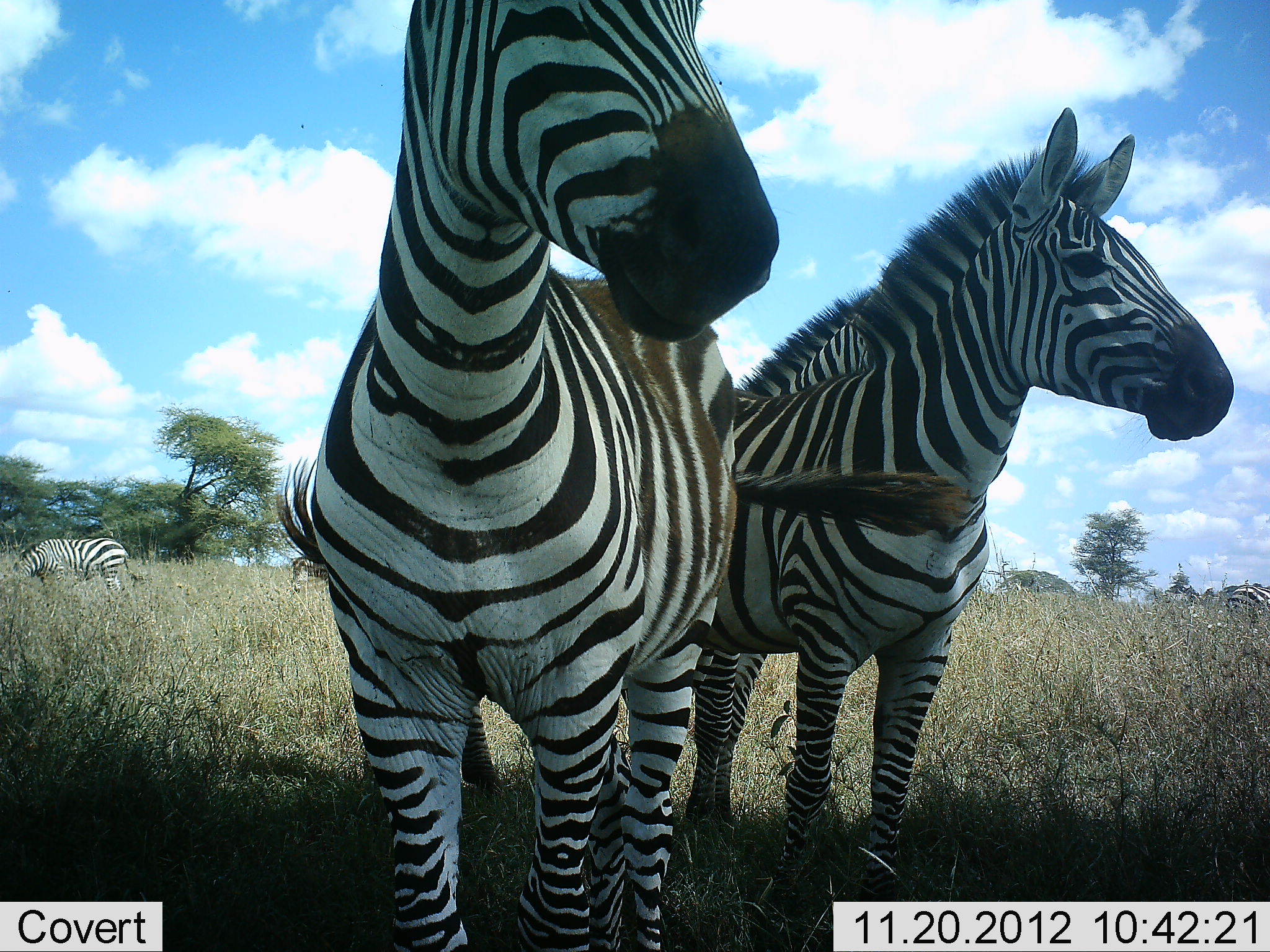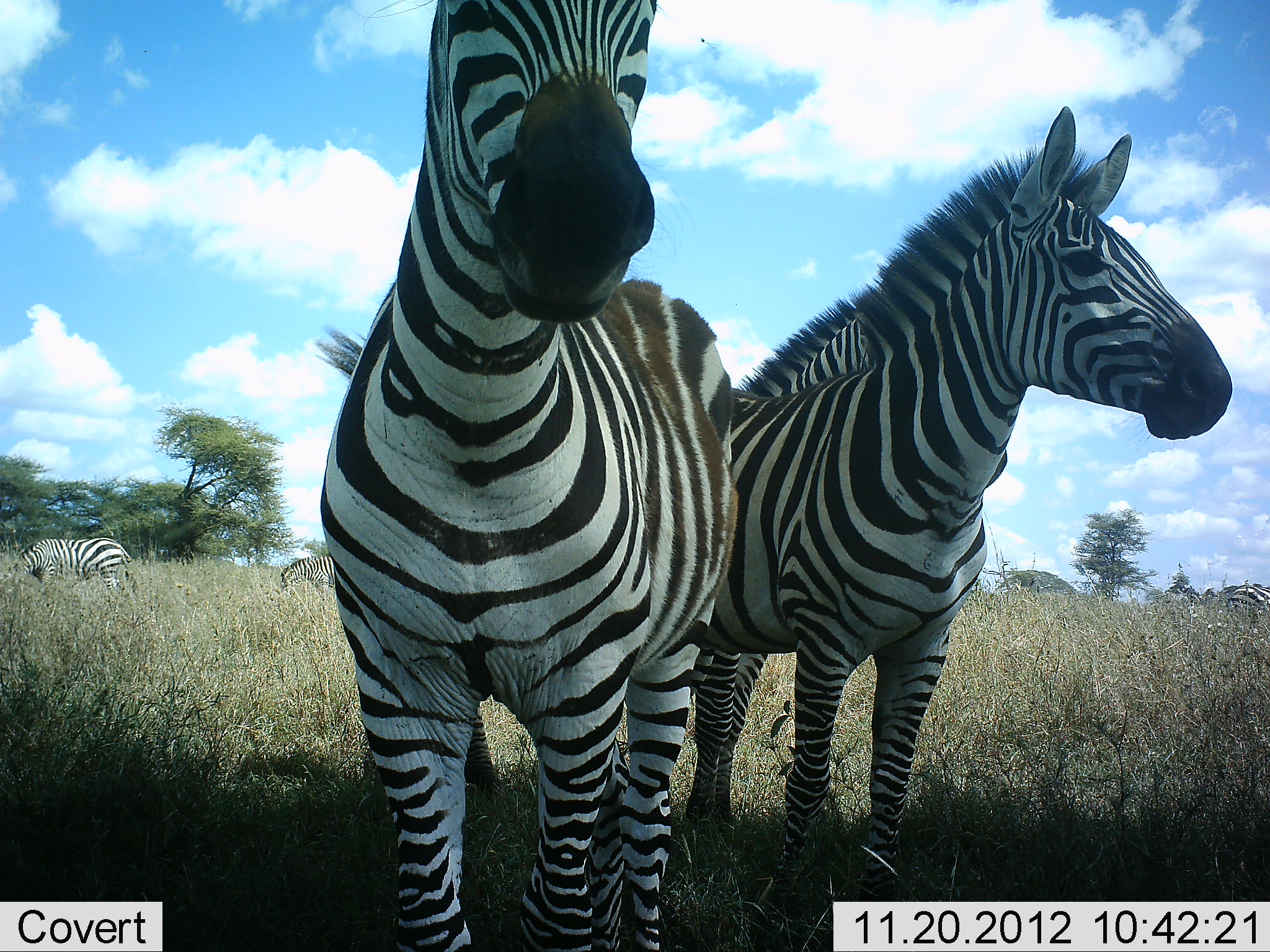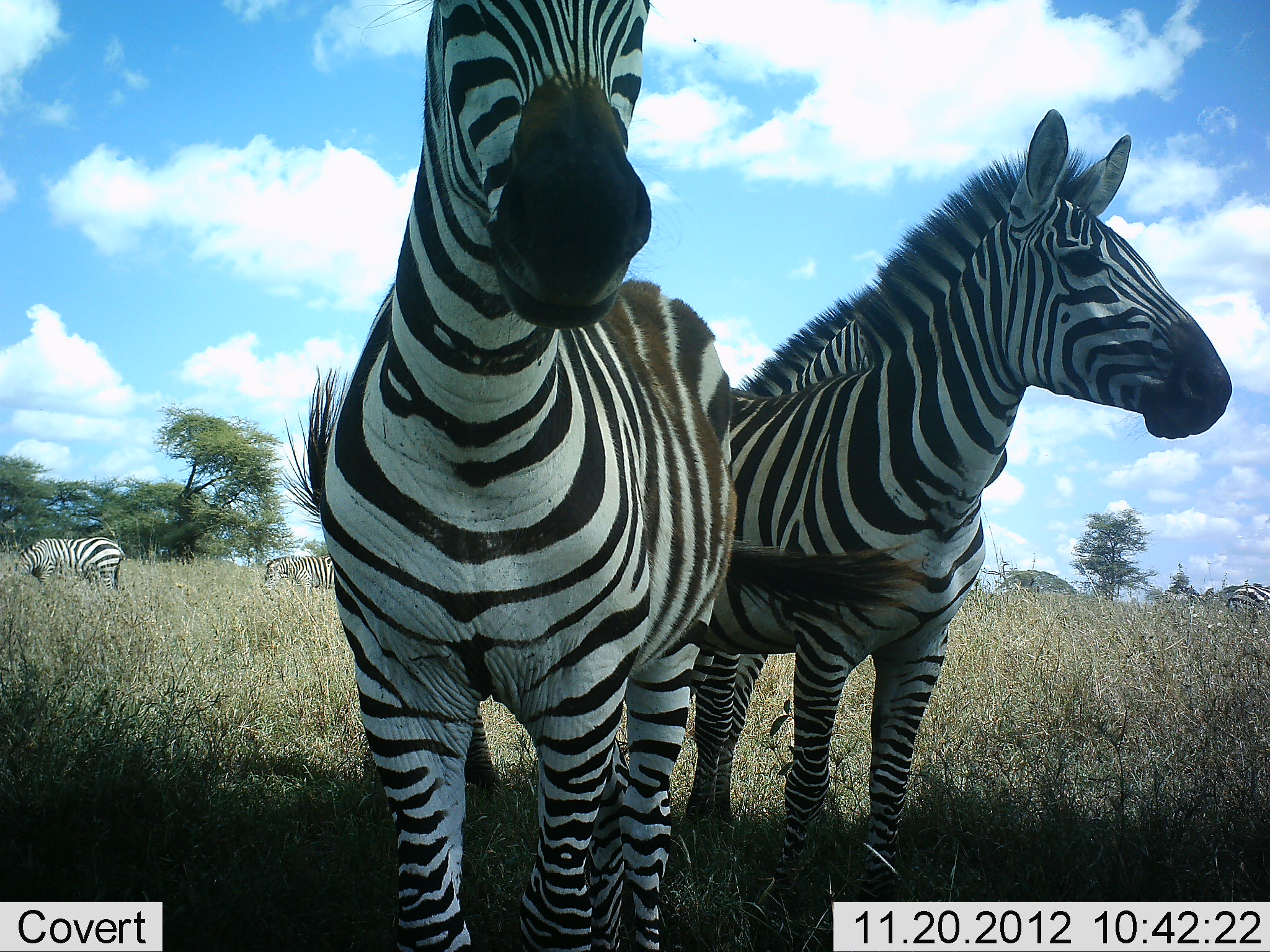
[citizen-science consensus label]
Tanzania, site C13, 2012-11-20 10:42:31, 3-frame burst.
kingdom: Animalia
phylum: Chordata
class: Mammalia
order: Perissodactyla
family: Equidae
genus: Equus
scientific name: Equus quagga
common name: plains zebra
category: zebra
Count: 5.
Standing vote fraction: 100%.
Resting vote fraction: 0%.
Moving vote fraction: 0%.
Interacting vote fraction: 0%.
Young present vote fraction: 0%.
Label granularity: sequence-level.